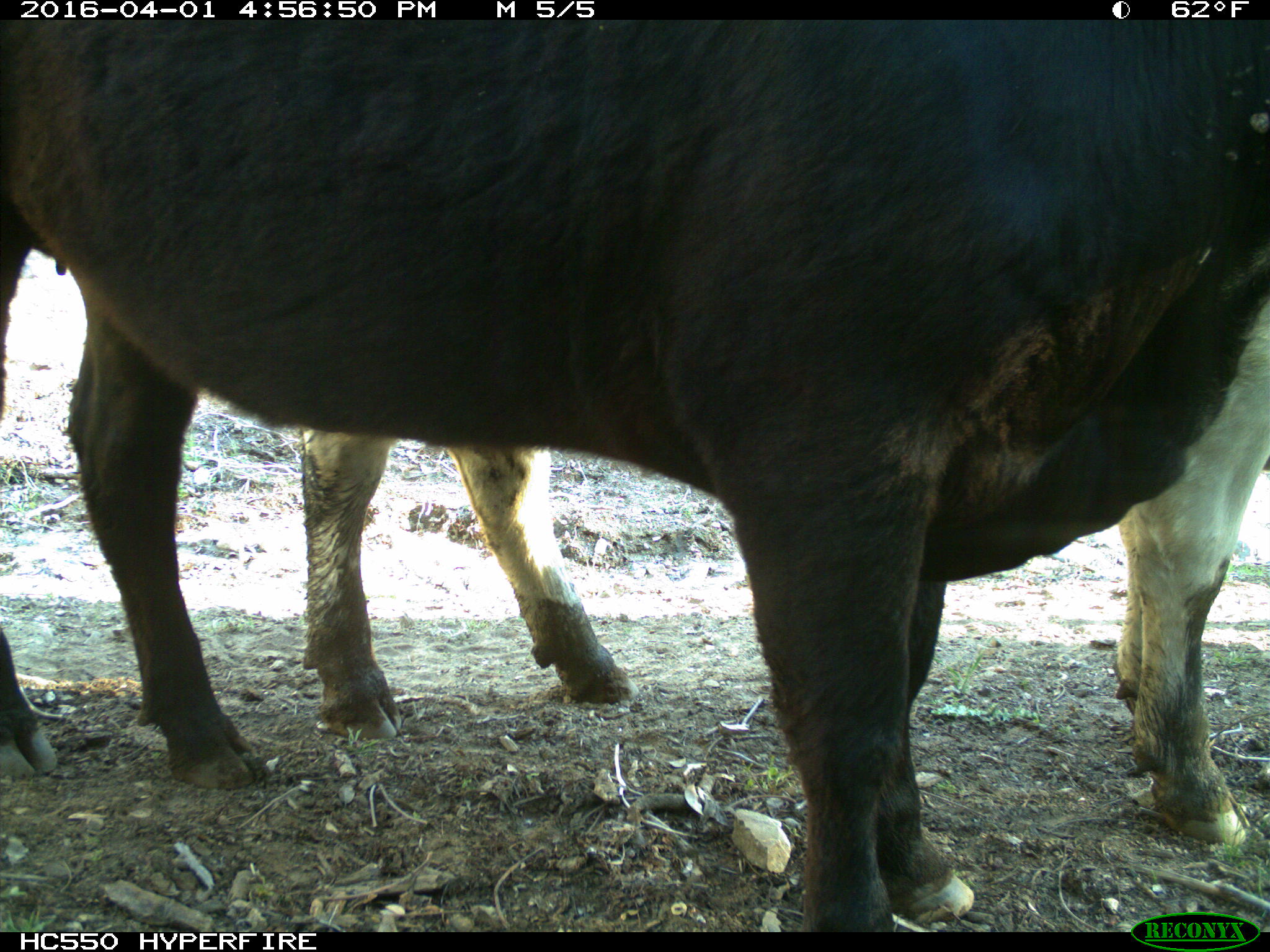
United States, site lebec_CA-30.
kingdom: Animalia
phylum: Chordata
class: Mammalia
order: Artiodactyla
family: Bovidae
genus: Bos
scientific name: Bos taurus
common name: domestic cow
Bos taurus (domestic cow).